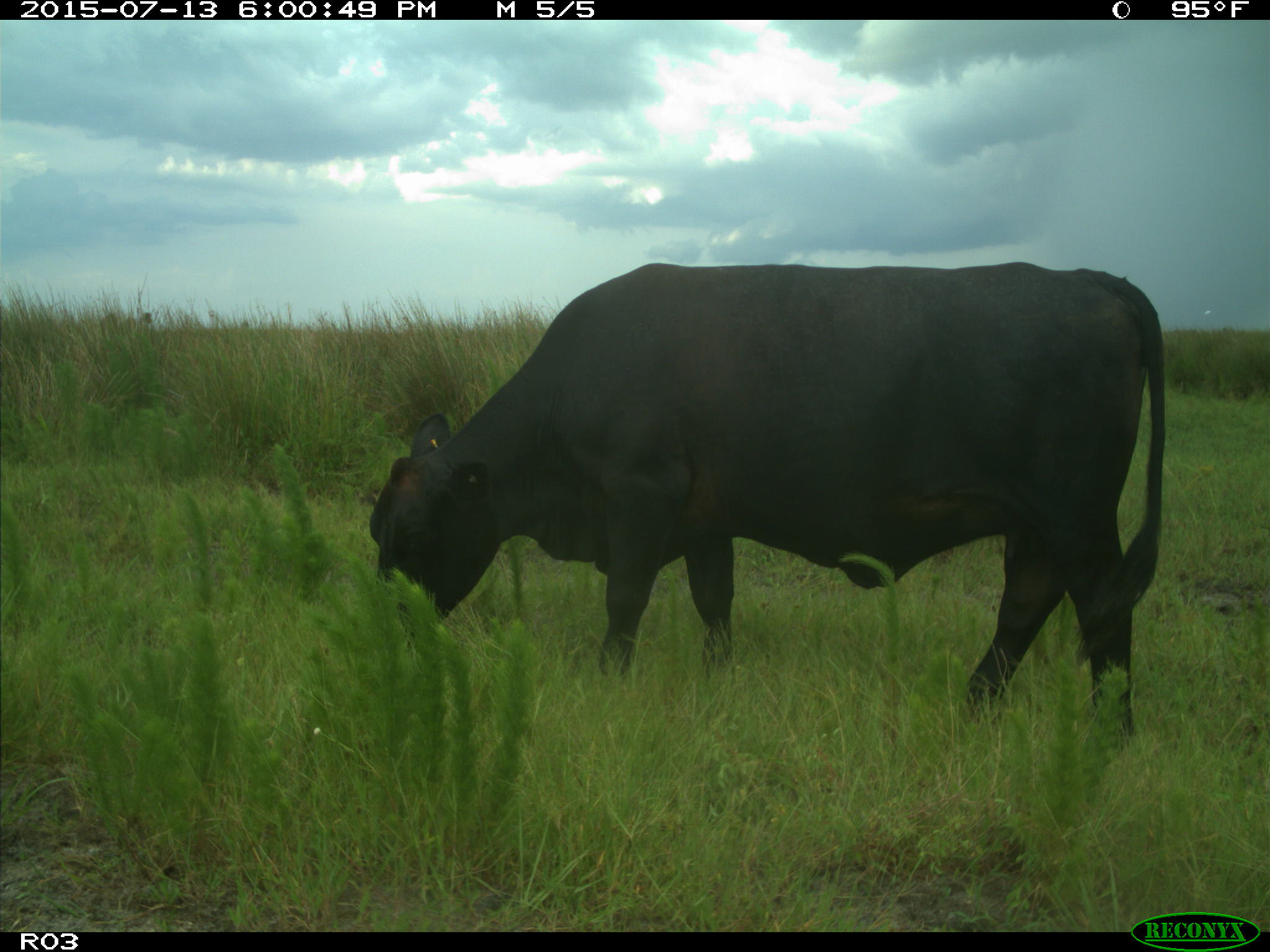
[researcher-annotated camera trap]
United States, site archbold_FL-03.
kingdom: Animalia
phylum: Chordata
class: Mammalia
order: Artiodactyla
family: Bovidae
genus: Bos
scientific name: Bos taurus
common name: domestic cow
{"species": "Bos taurus (domestic cow)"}